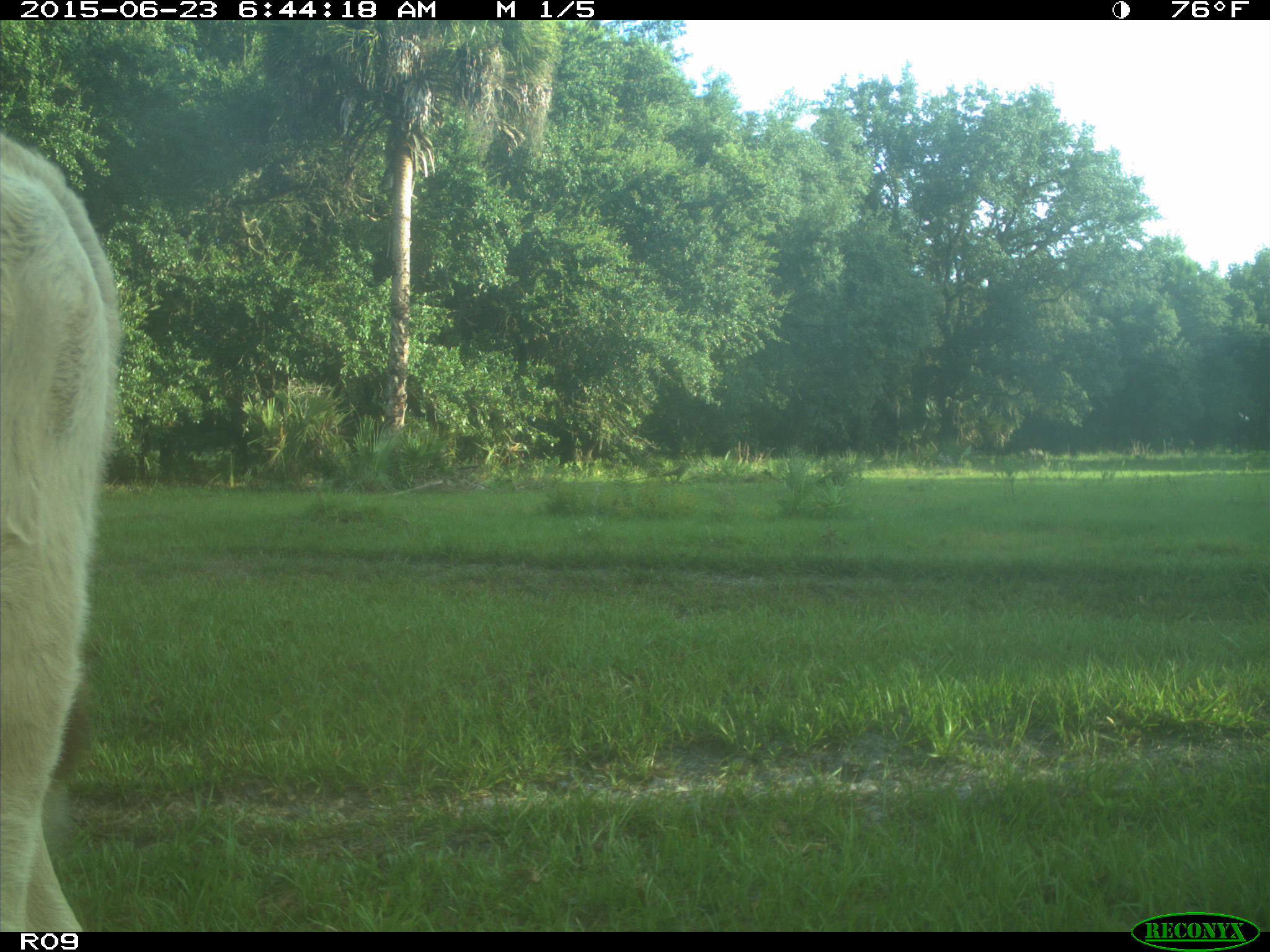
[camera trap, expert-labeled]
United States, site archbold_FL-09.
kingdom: Animalia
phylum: Chordata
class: Mammalia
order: Artiodactyla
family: Bovidae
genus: Bos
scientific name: Bos taurus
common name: domestic cow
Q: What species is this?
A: Bos taurus (domestic cow).